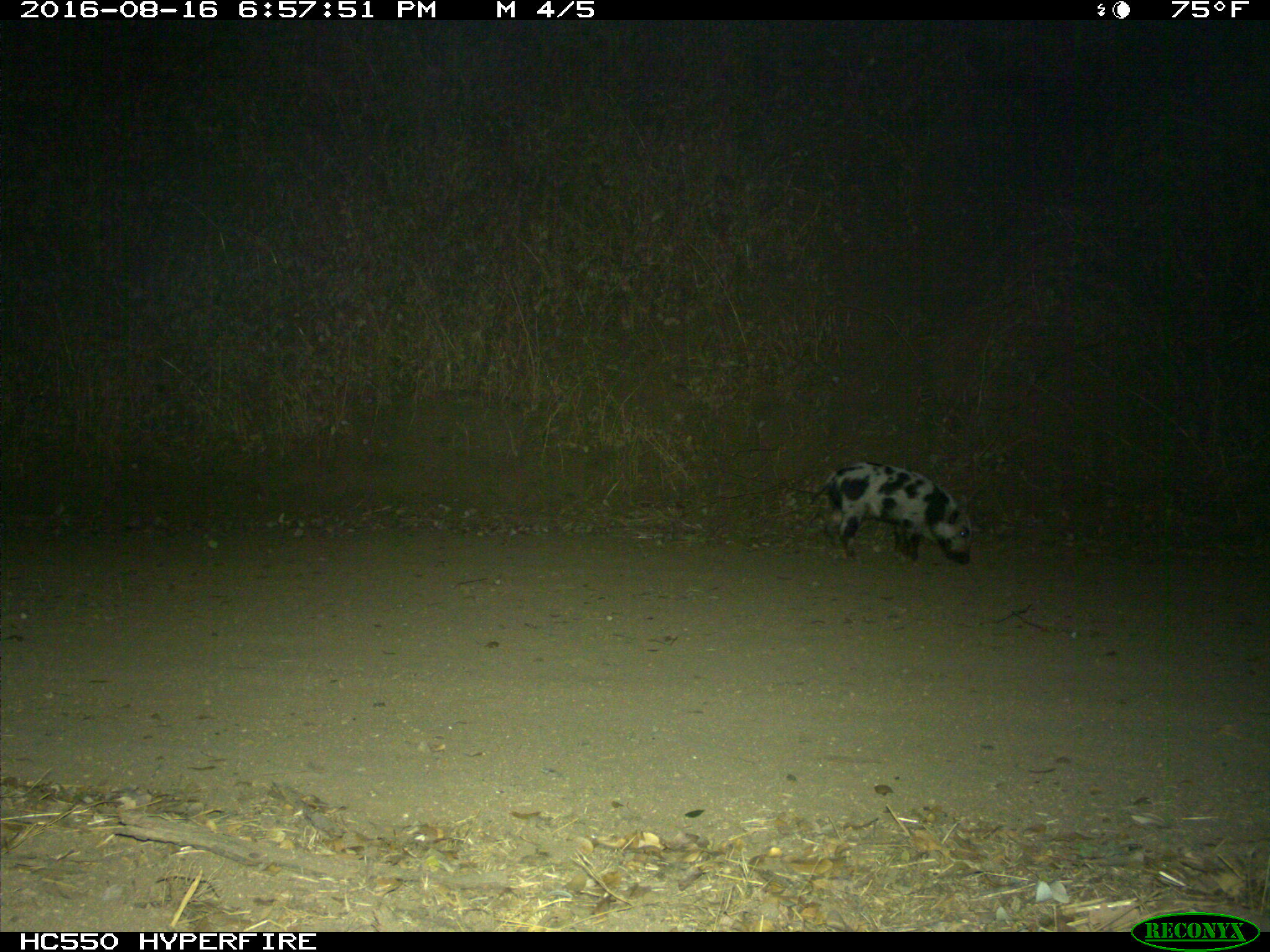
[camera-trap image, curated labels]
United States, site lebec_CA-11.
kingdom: Animalia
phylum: Chordata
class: Mammalia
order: Artiodactyla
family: Suidae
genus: Sus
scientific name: Sus scrofa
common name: wild boar